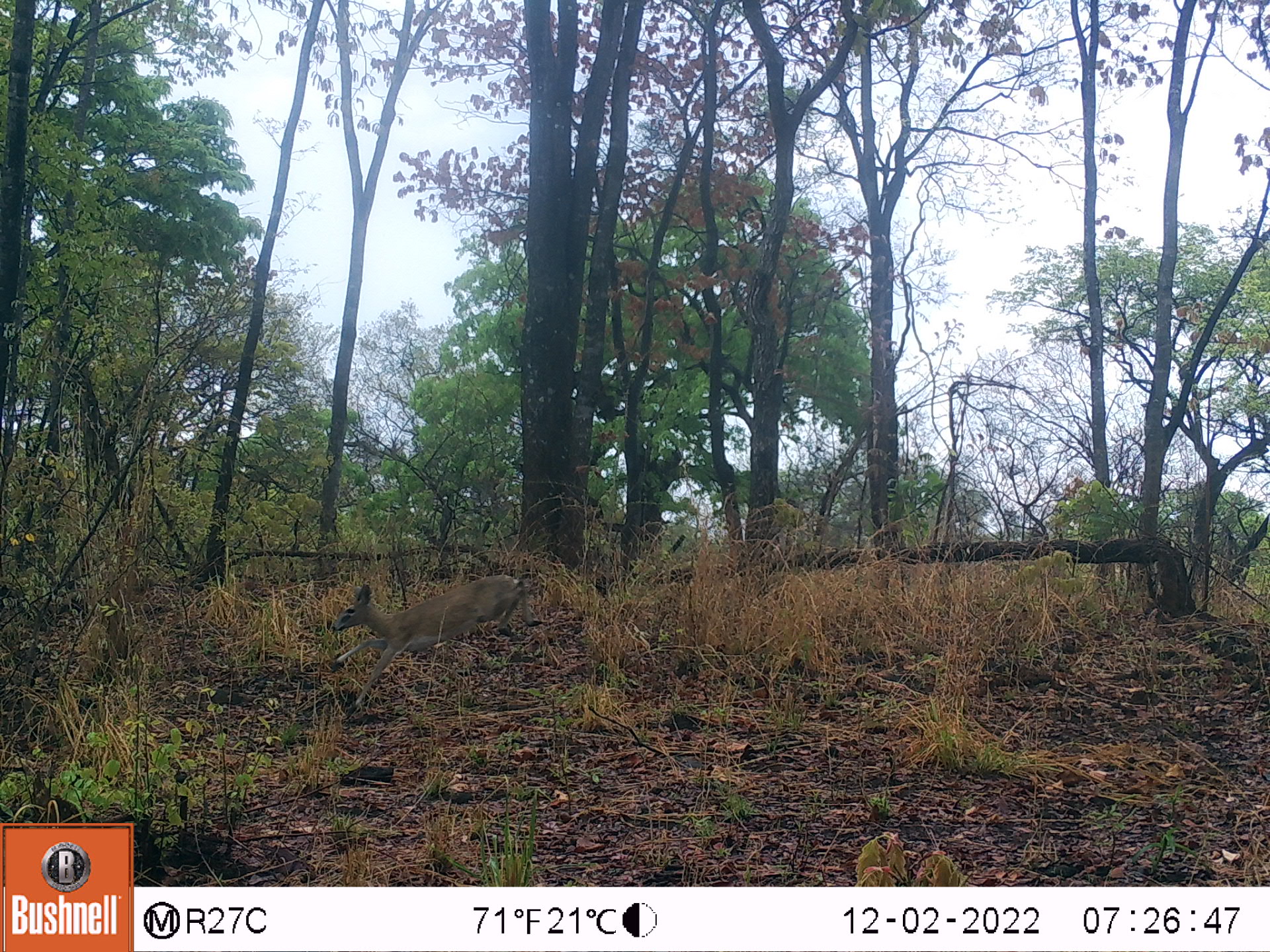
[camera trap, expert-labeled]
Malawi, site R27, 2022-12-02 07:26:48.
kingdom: Animalia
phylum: Chordata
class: Mammalia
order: Artiodactyla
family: Bovidae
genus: Sylvicapra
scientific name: Sylvicapra grimmia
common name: common duiker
Common duiker (Sylvicapra grimmia), count 1.